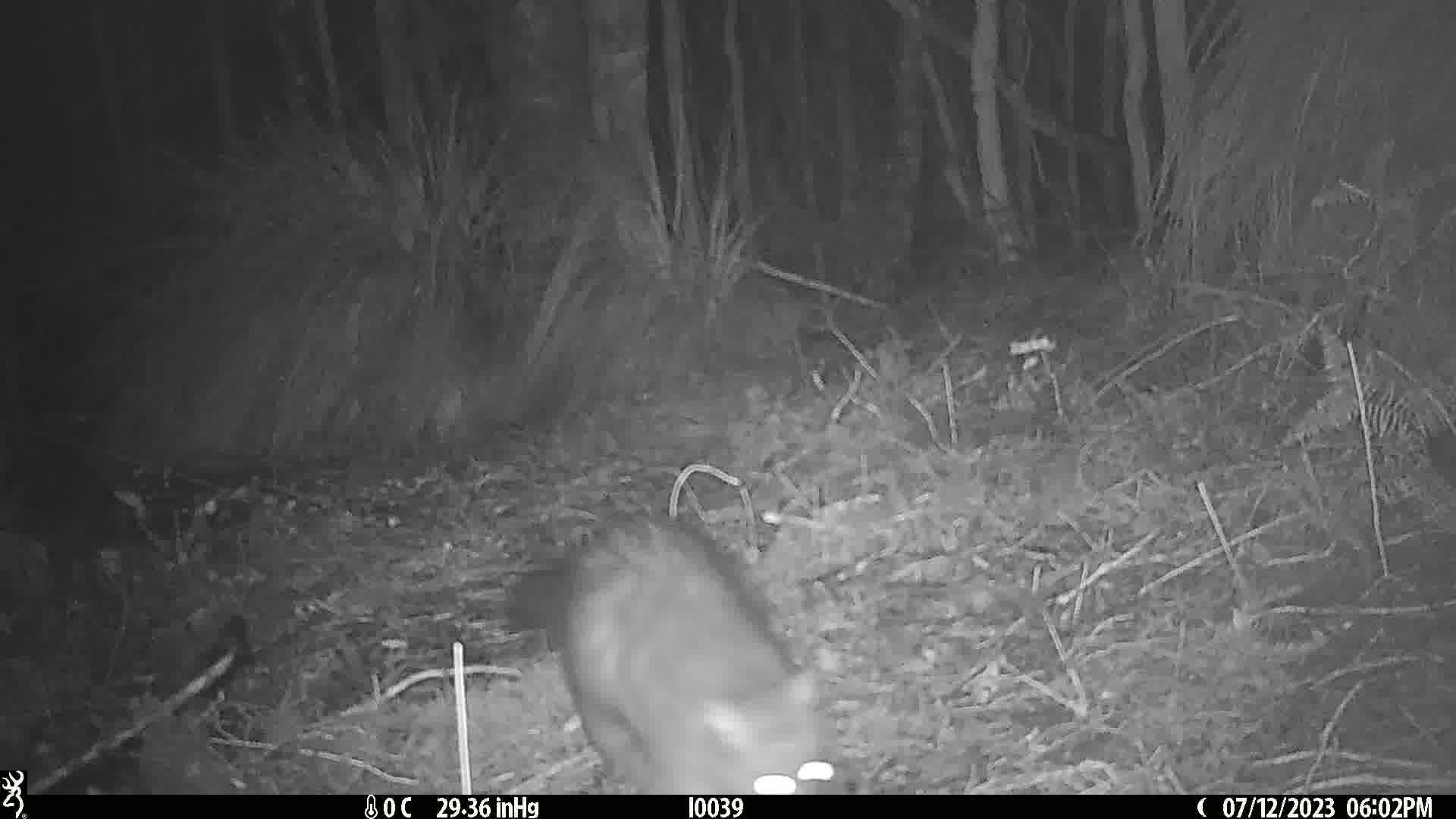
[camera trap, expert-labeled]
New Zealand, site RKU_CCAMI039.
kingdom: Animalia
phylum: Chordata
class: Mammalia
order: Diprotodontia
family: Phalangeridae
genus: Trichosurus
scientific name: Trichosurus vulpecula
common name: common brushtail possum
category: possum